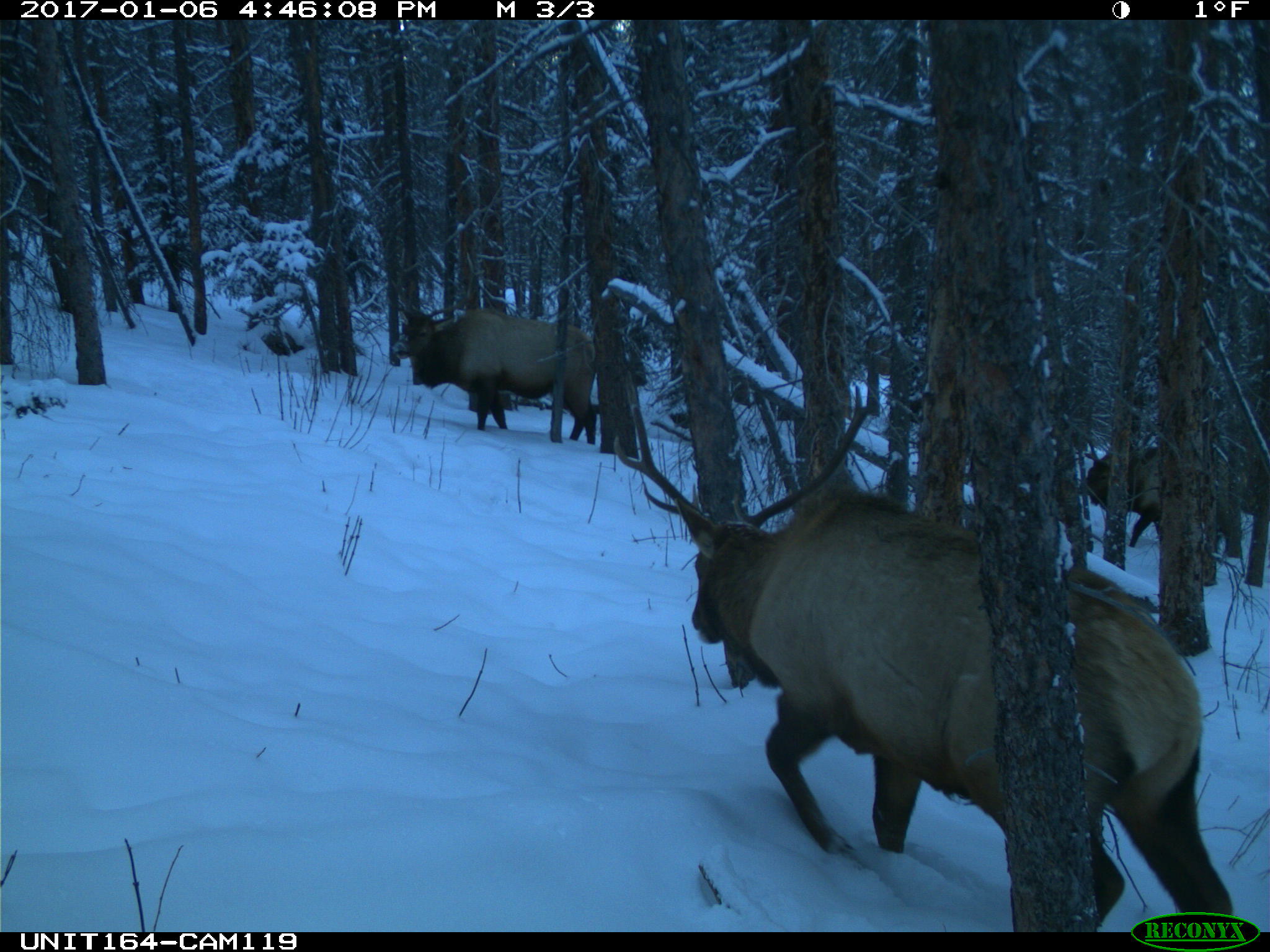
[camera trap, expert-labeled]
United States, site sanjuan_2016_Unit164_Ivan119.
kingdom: Animalia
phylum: Chordata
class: Mammalia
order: Artiodactyla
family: Cervidae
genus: Cervus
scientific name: Cervus elaphus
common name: red deer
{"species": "Cervus elaphus (red deer)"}